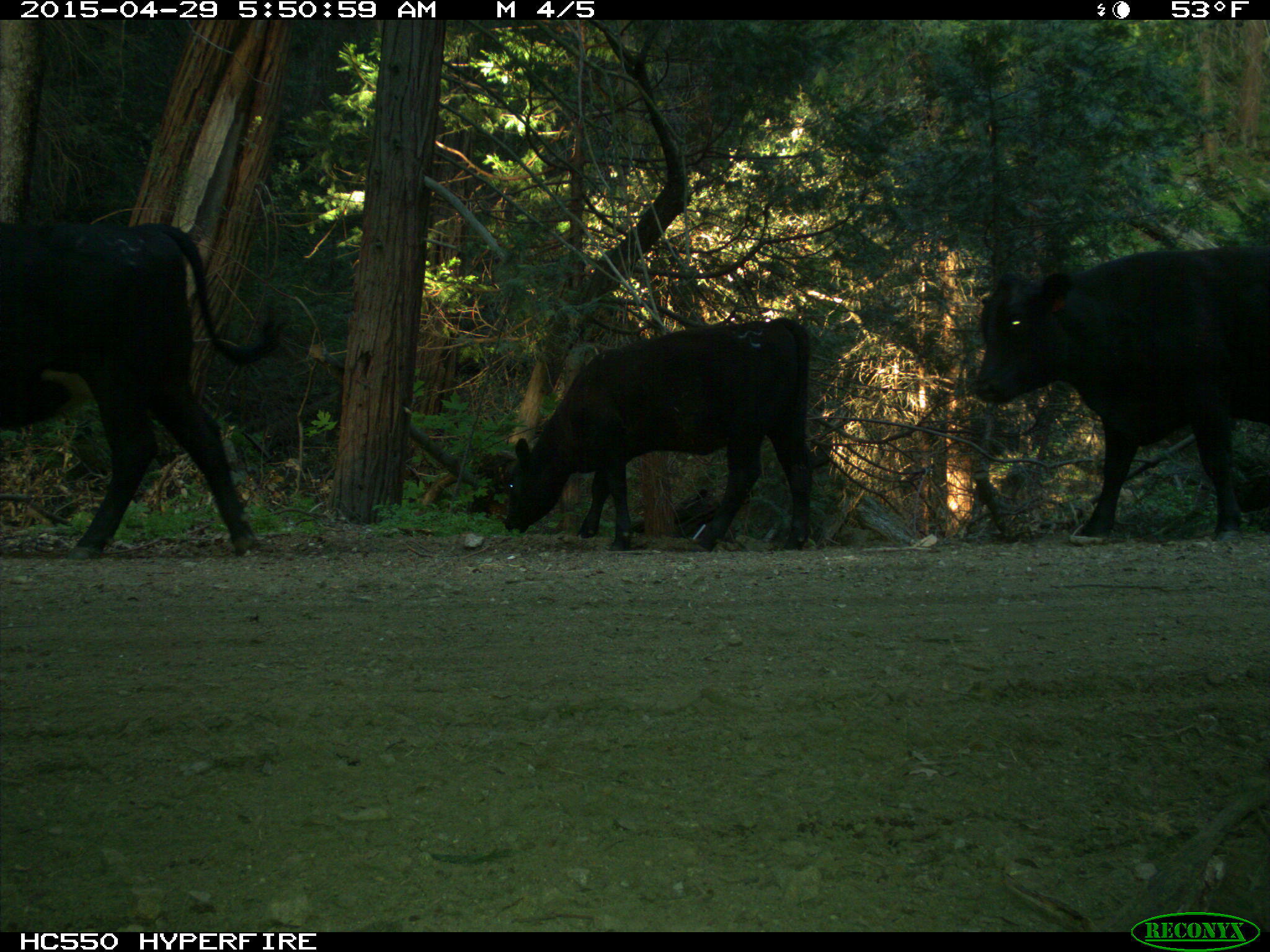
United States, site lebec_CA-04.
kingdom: Animalia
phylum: Chordata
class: Mammalia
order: Artiodactyla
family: Bovidae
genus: Bos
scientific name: Bos taurus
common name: domestic cow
Bos taurus (domestic cow).